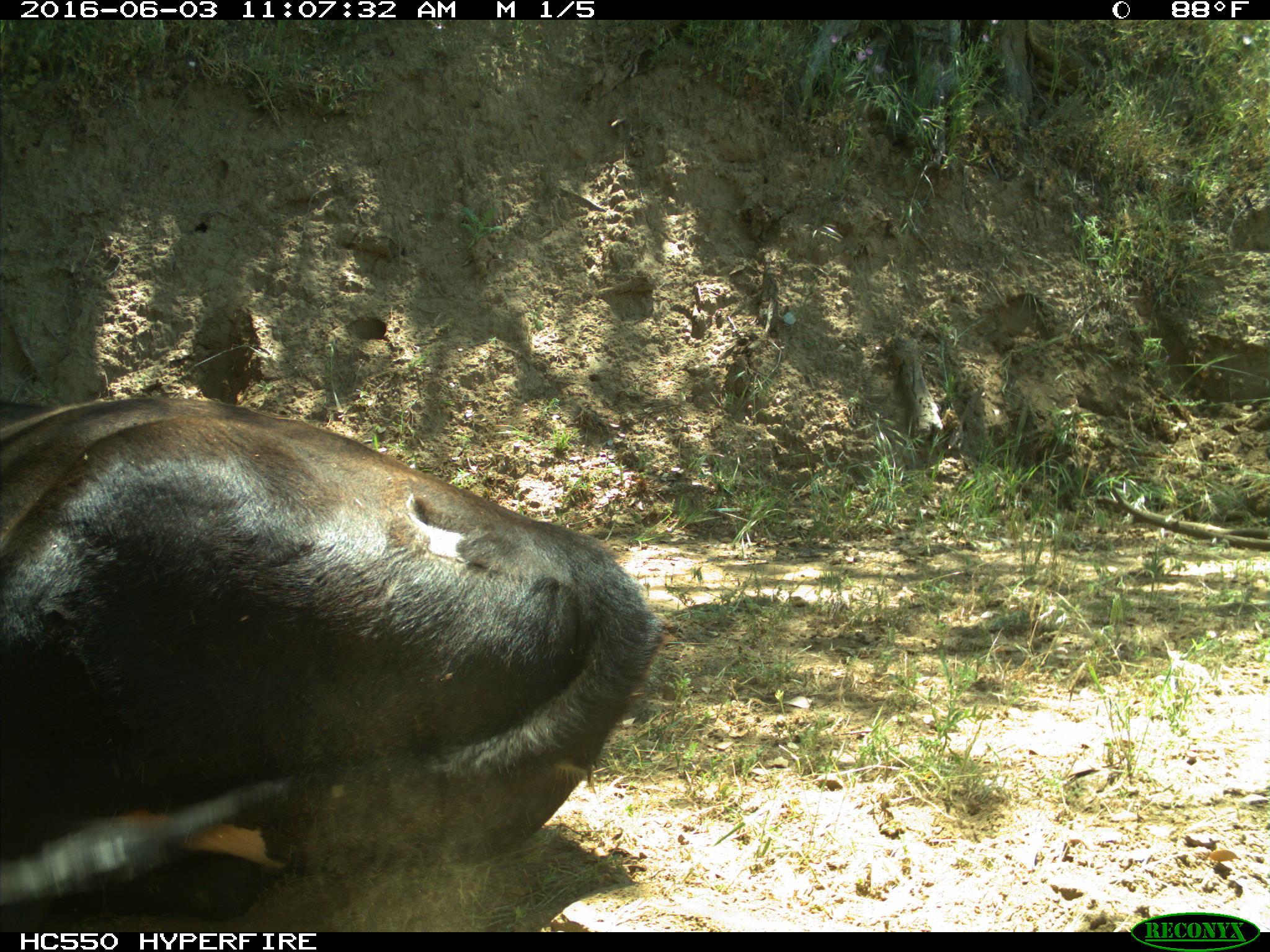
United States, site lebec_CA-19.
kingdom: Animalia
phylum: Chordata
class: Mammalia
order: Artiodactyla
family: Bovidae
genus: Bos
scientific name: Bos taurus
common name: domestic cow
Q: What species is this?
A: Bos taurus (domestic cow).